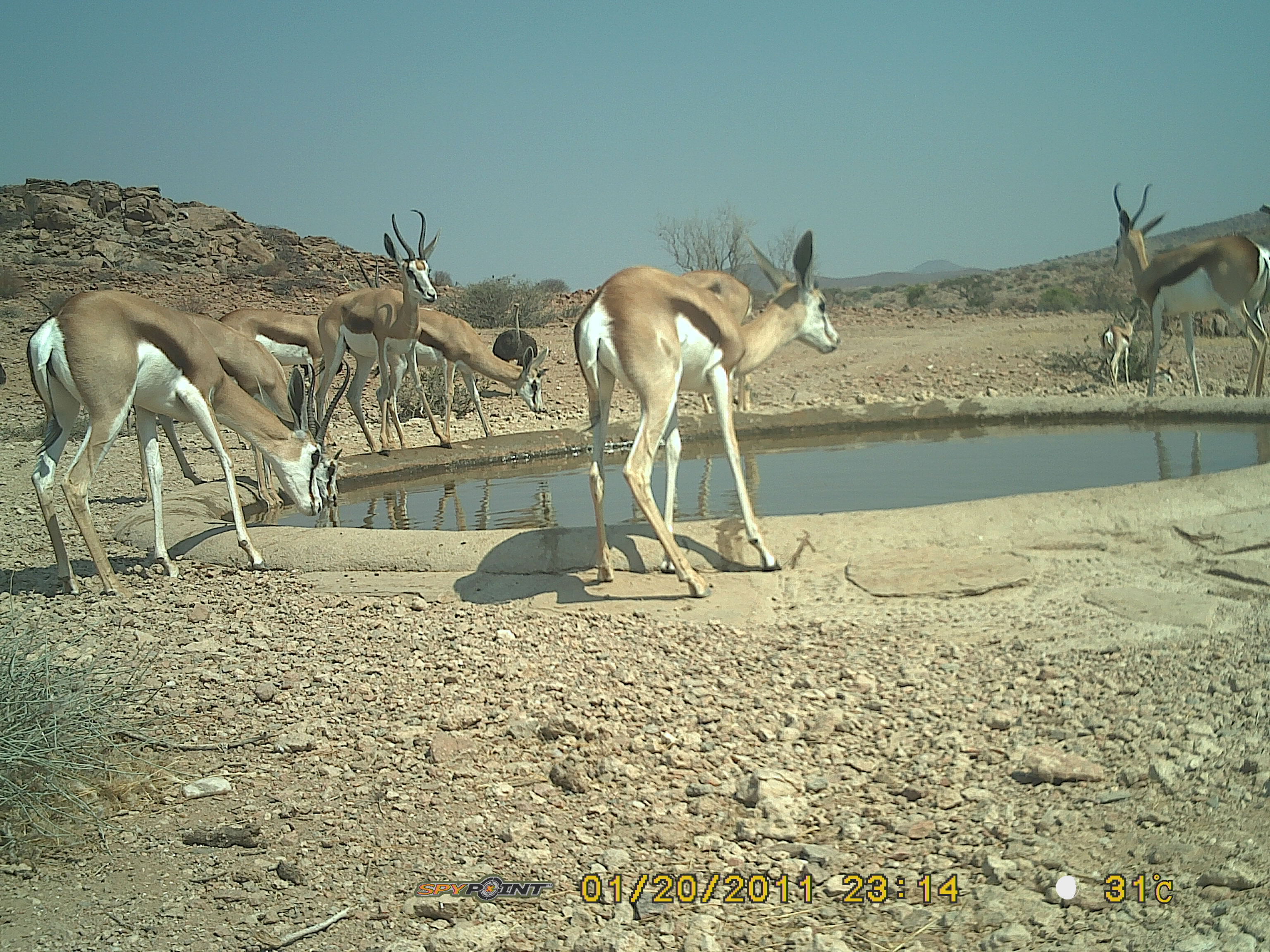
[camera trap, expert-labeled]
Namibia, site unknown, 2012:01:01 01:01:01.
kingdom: Animalia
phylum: Chordata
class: Mammalia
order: Artiodactyla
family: Bovidae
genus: Antidorcas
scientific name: Antidorcas marsupialis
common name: springbok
Antidorcas marsupialis (springbok).